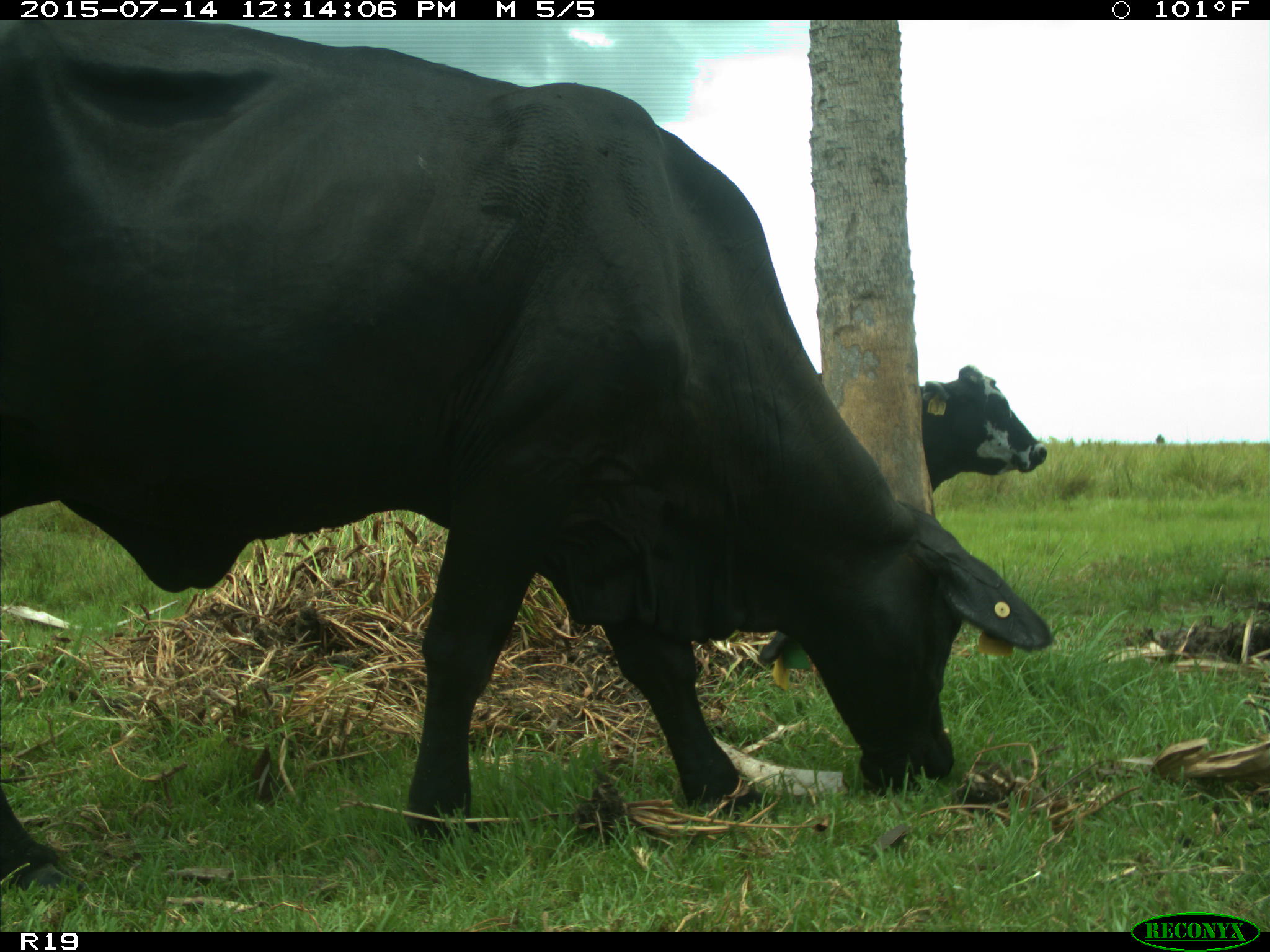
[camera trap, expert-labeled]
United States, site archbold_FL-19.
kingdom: Animalia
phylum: Chordata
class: Mammalia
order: Artiodactyla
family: Bovidae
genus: Bos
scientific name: Bos taurus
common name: domestic cow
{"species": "Bos taurus (domestic cow)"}